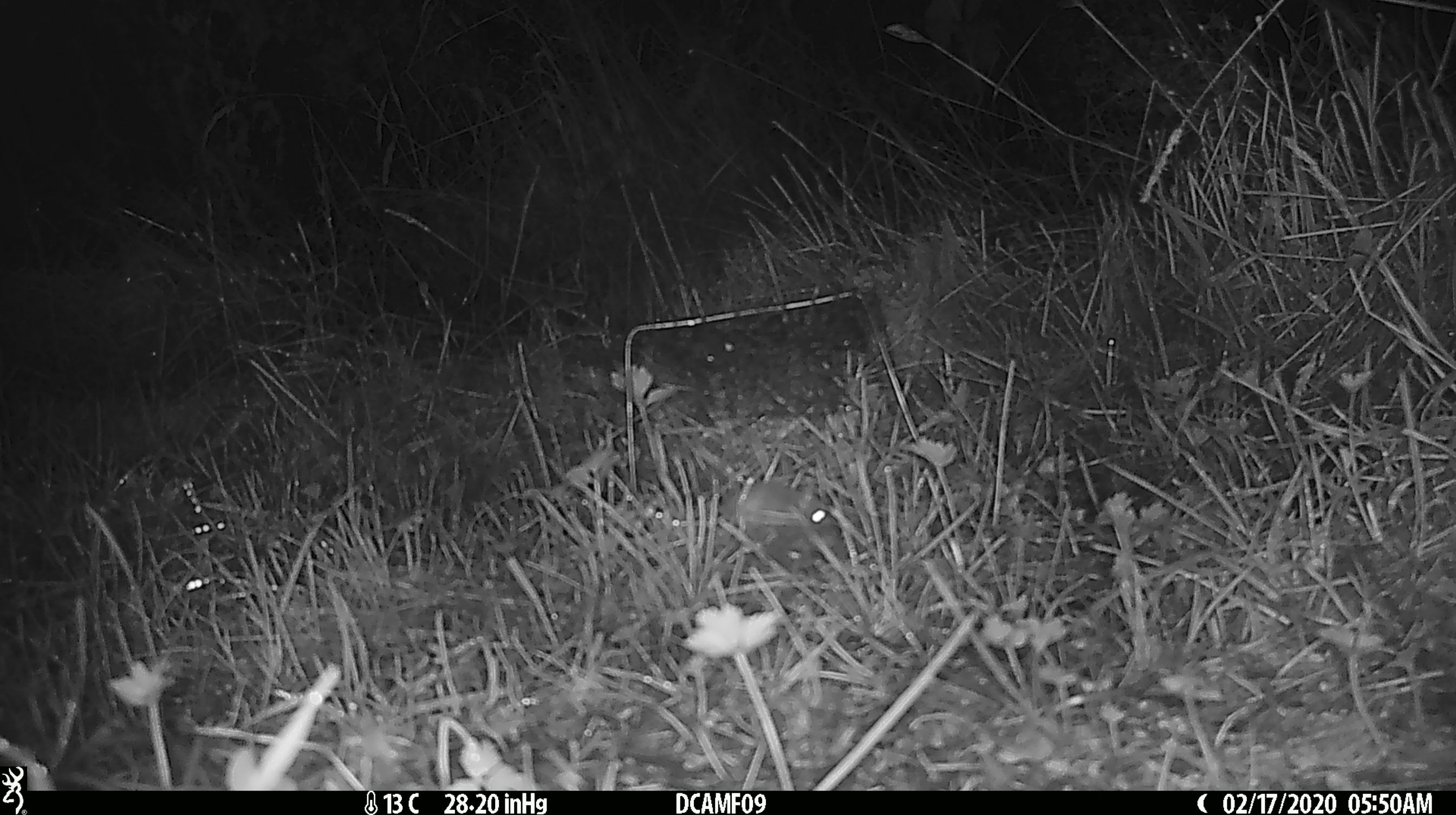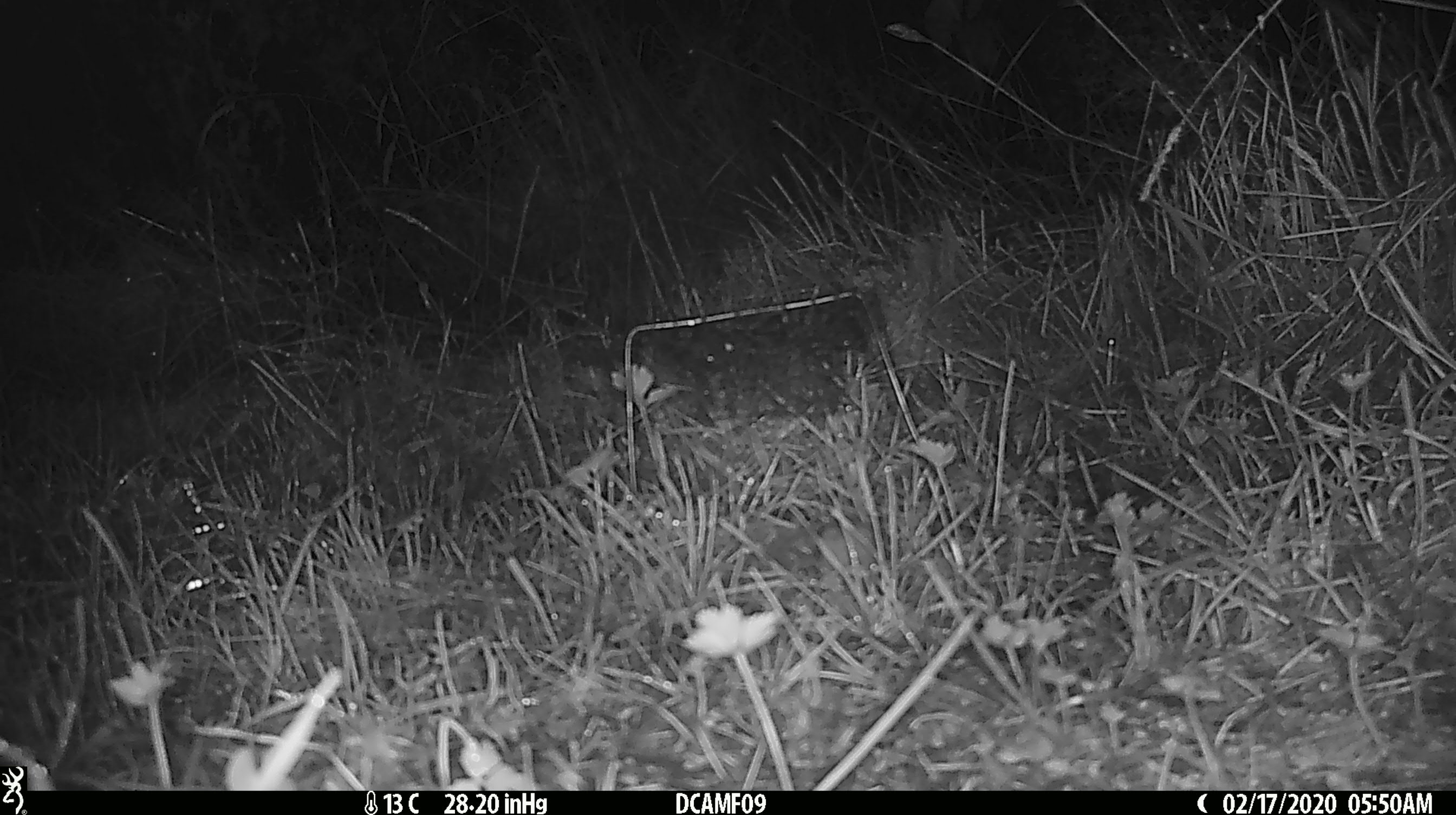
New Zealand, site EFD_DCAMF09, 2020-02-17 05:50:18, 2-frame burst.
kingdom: Animalia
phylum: Chordata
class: Mammalia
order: Rodentia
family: Muridae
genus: Mus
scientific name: Mus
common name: mouse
Mouse (Mus).